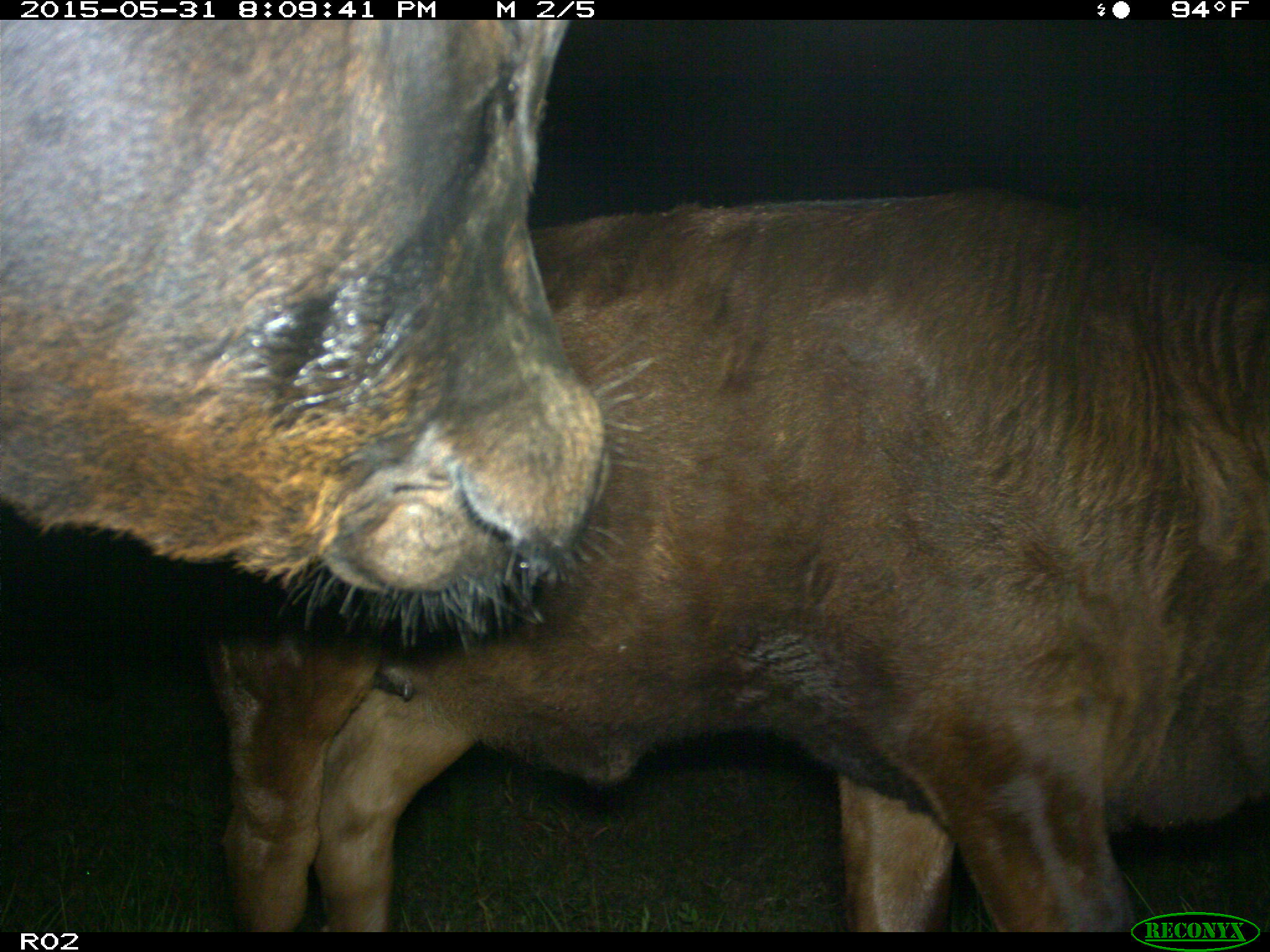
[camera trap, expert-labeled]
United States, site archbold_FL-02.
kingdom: Animalia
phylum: Chordata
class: Mammalia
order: Artiodactyla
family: Bovidae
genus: Bos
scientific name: Bos taurus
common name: domestic cow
Bos taurus (domestic cow).